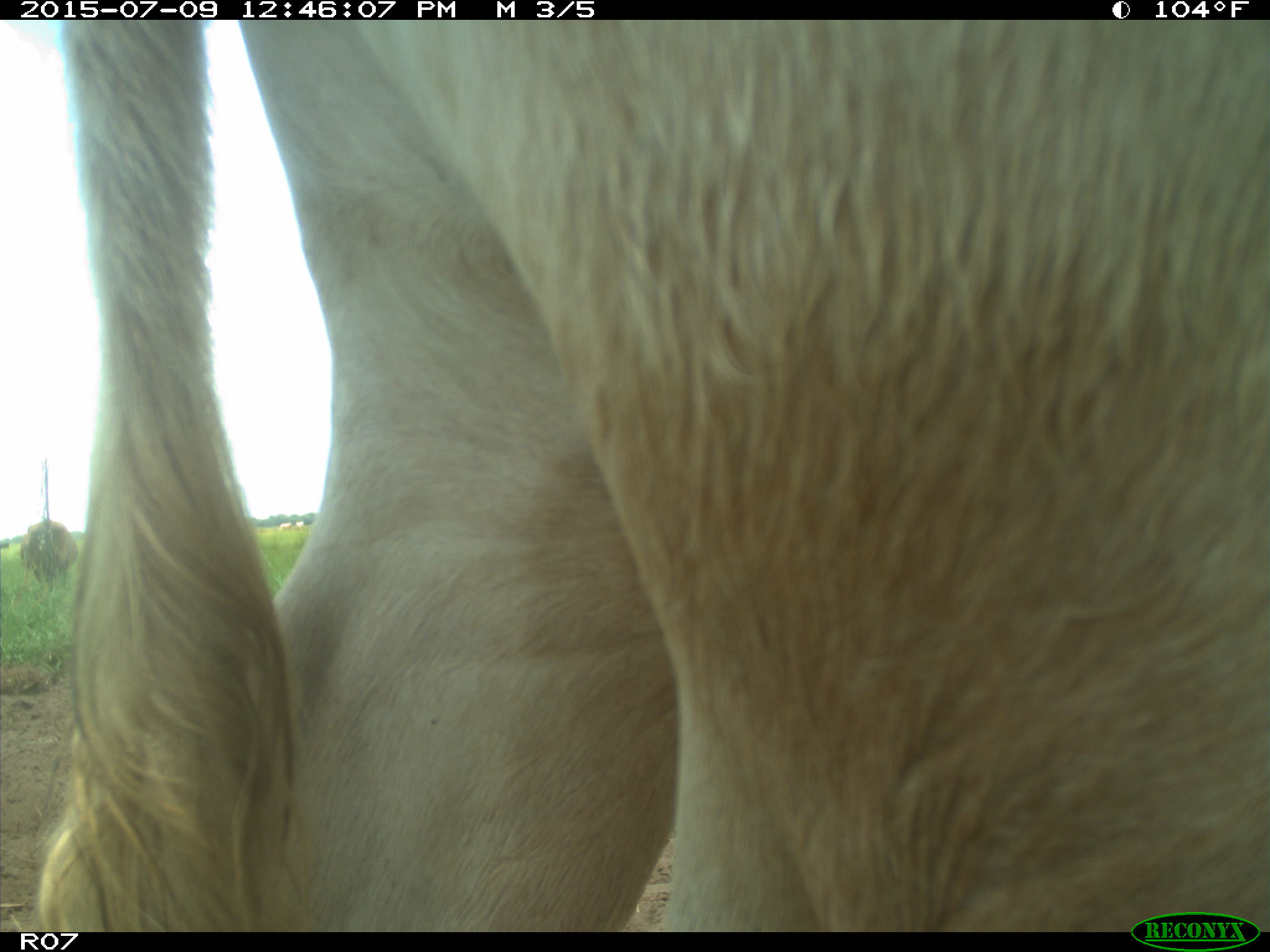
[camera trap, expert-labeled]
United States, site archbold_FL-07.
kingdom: Animalia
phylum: Chordata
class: Mammalia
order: Artiodactyla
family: Bovidae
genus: Bos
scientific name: Bos taurus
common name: domestic cow